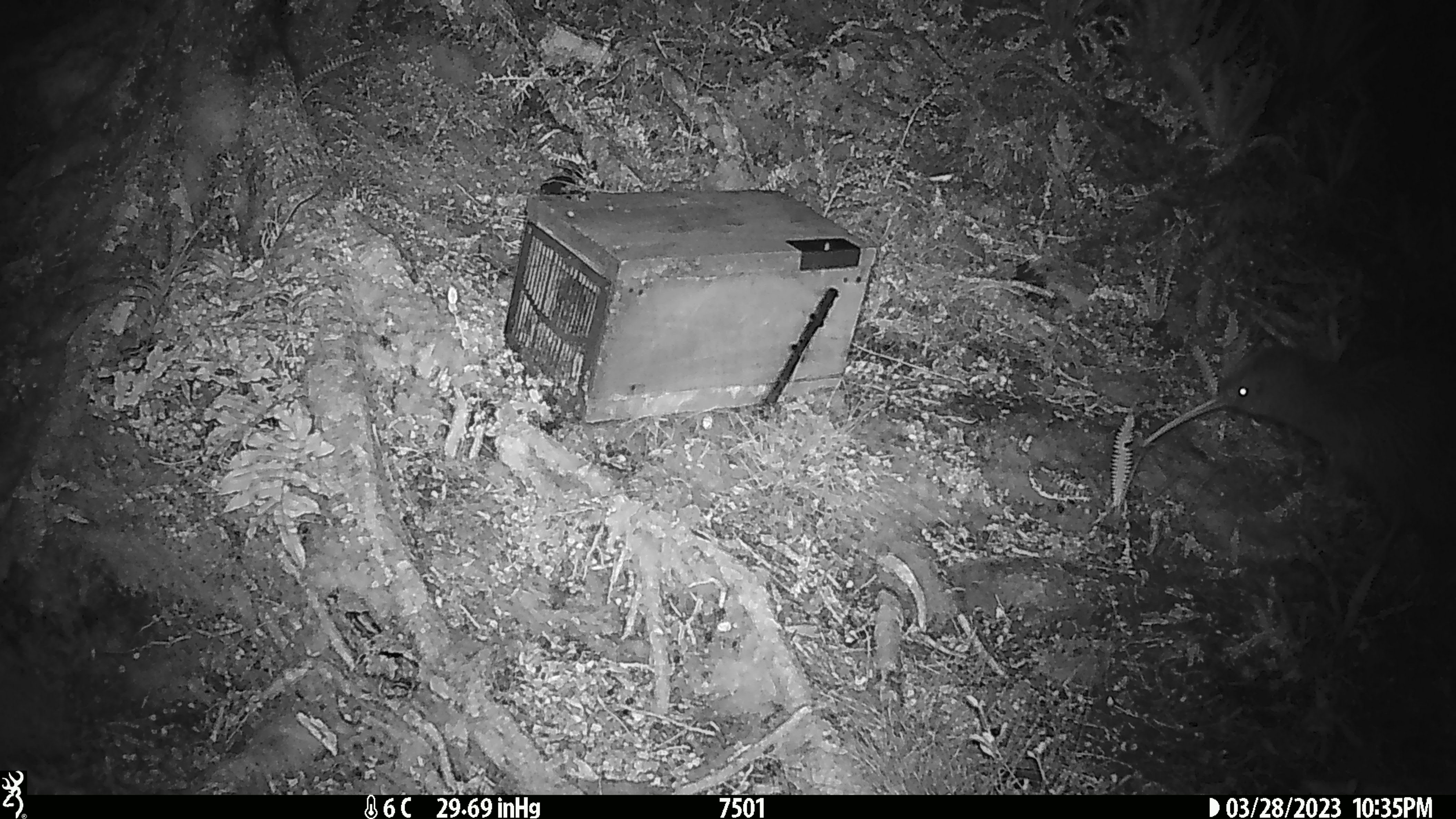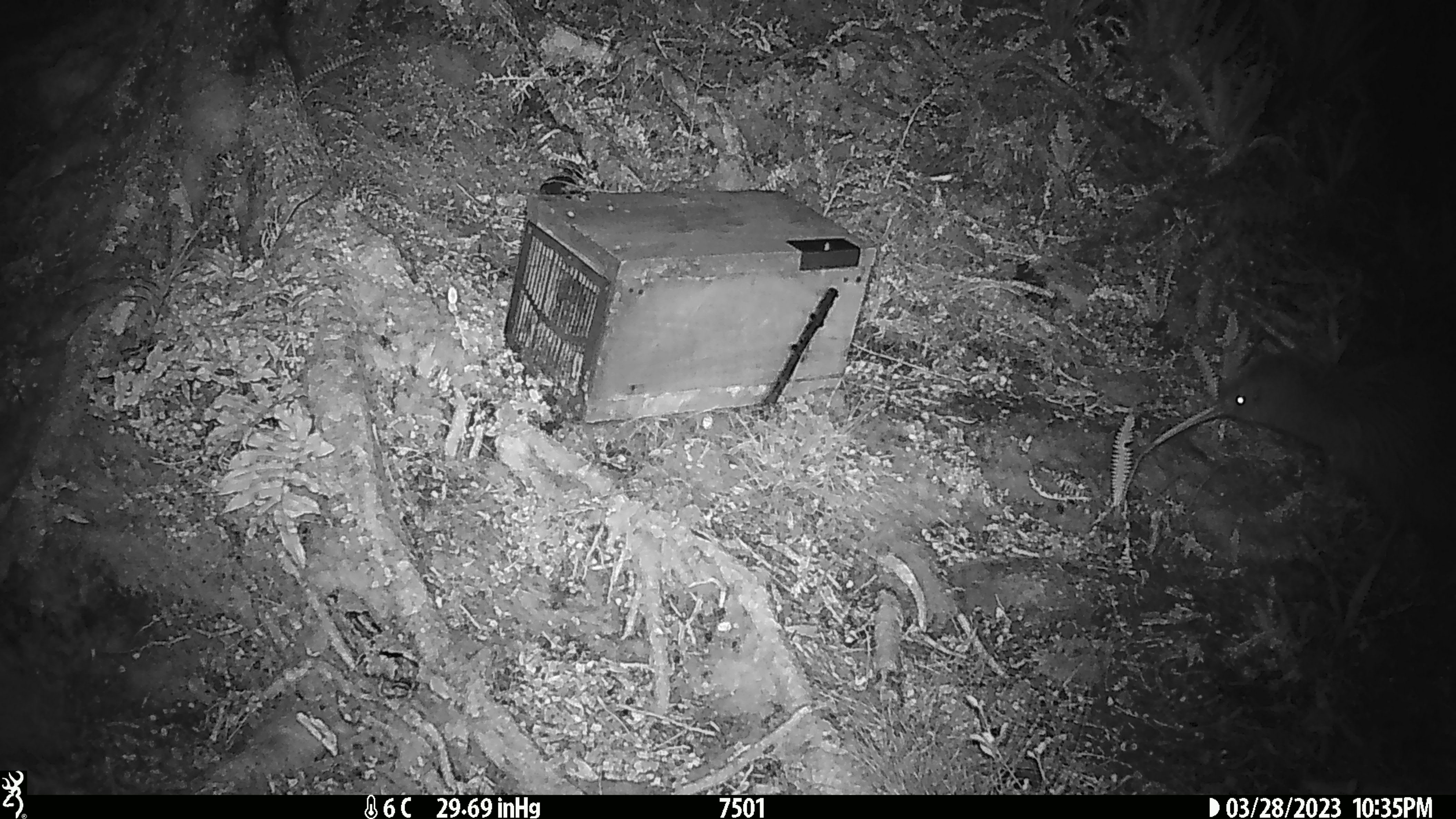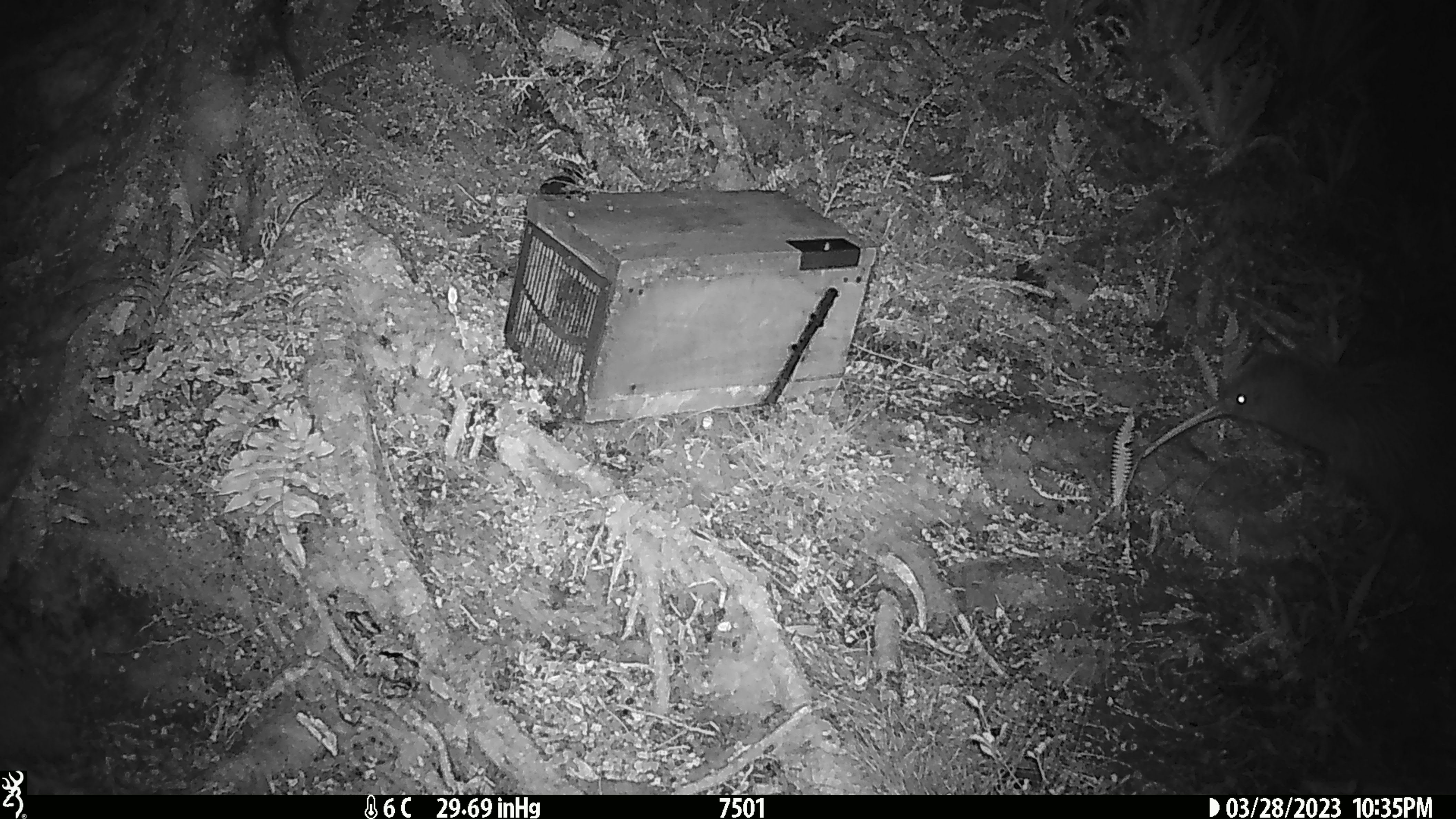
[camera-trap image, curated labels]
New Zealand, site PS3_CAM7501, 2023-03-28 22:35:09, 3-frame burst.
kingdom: Animalia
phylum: Chordata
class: Aves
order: Apterygiformes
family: Apterygidae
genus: Apteryx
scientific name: Apteryx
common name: kiwi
Kiwi (Apteryx).